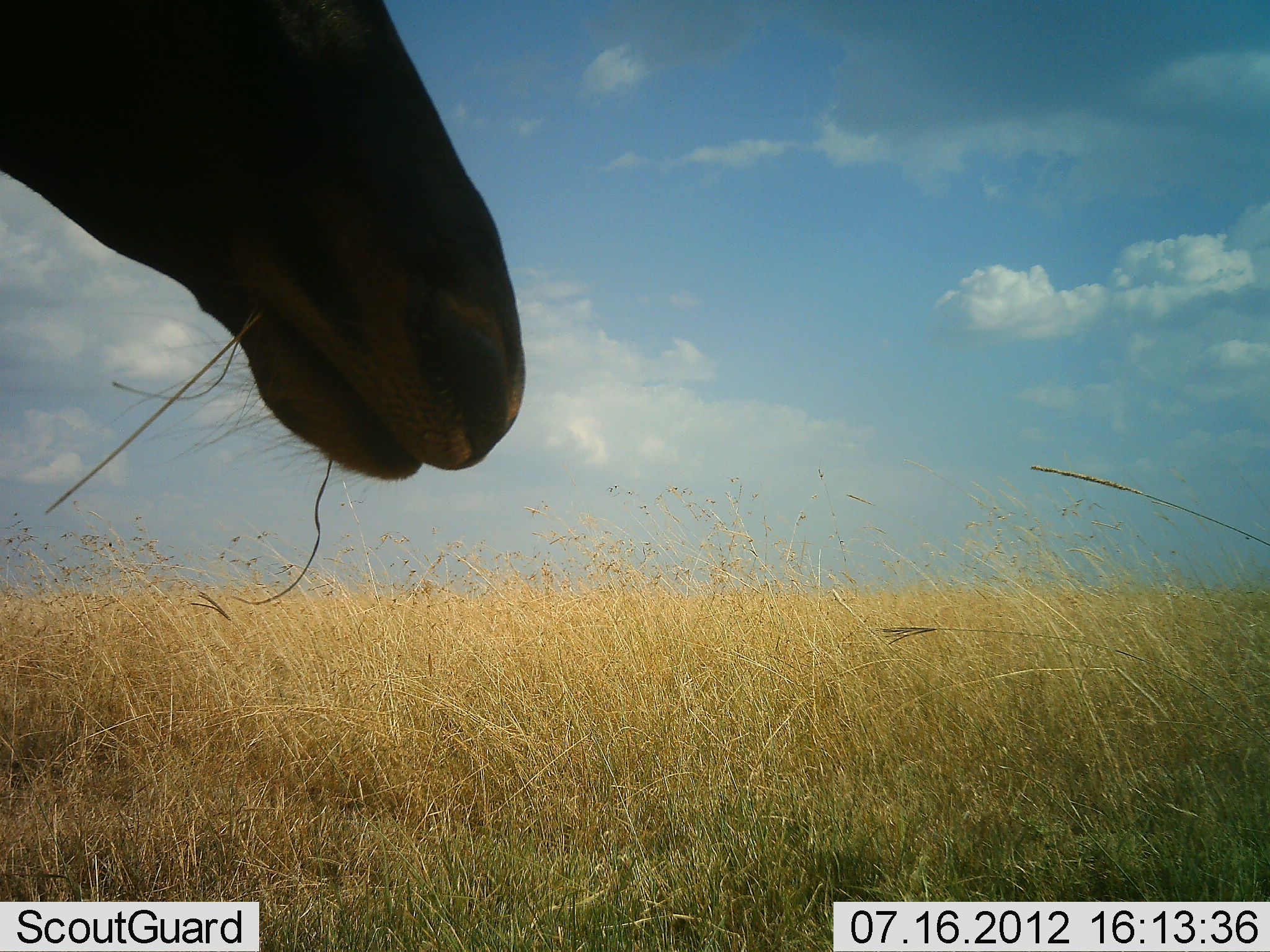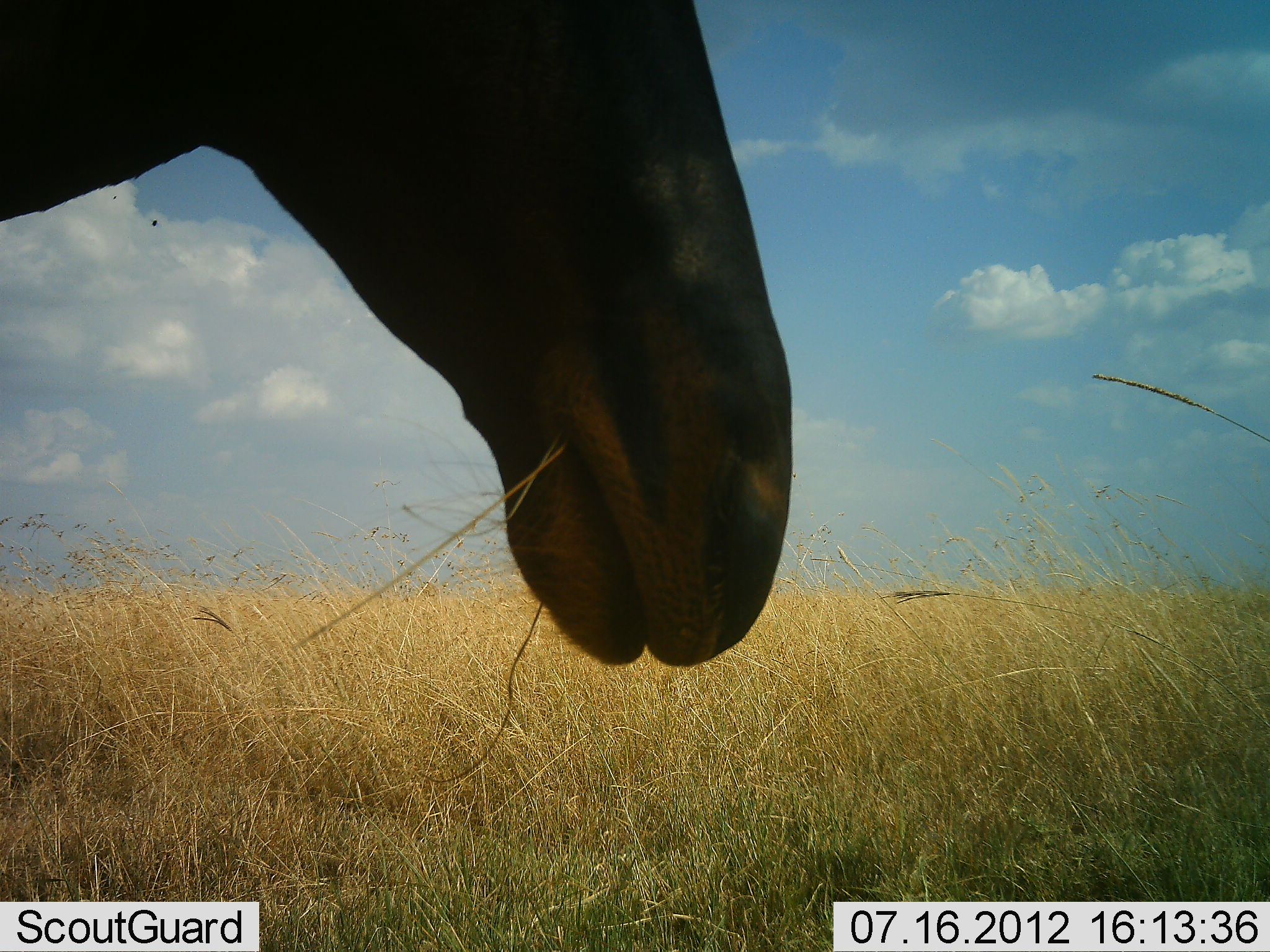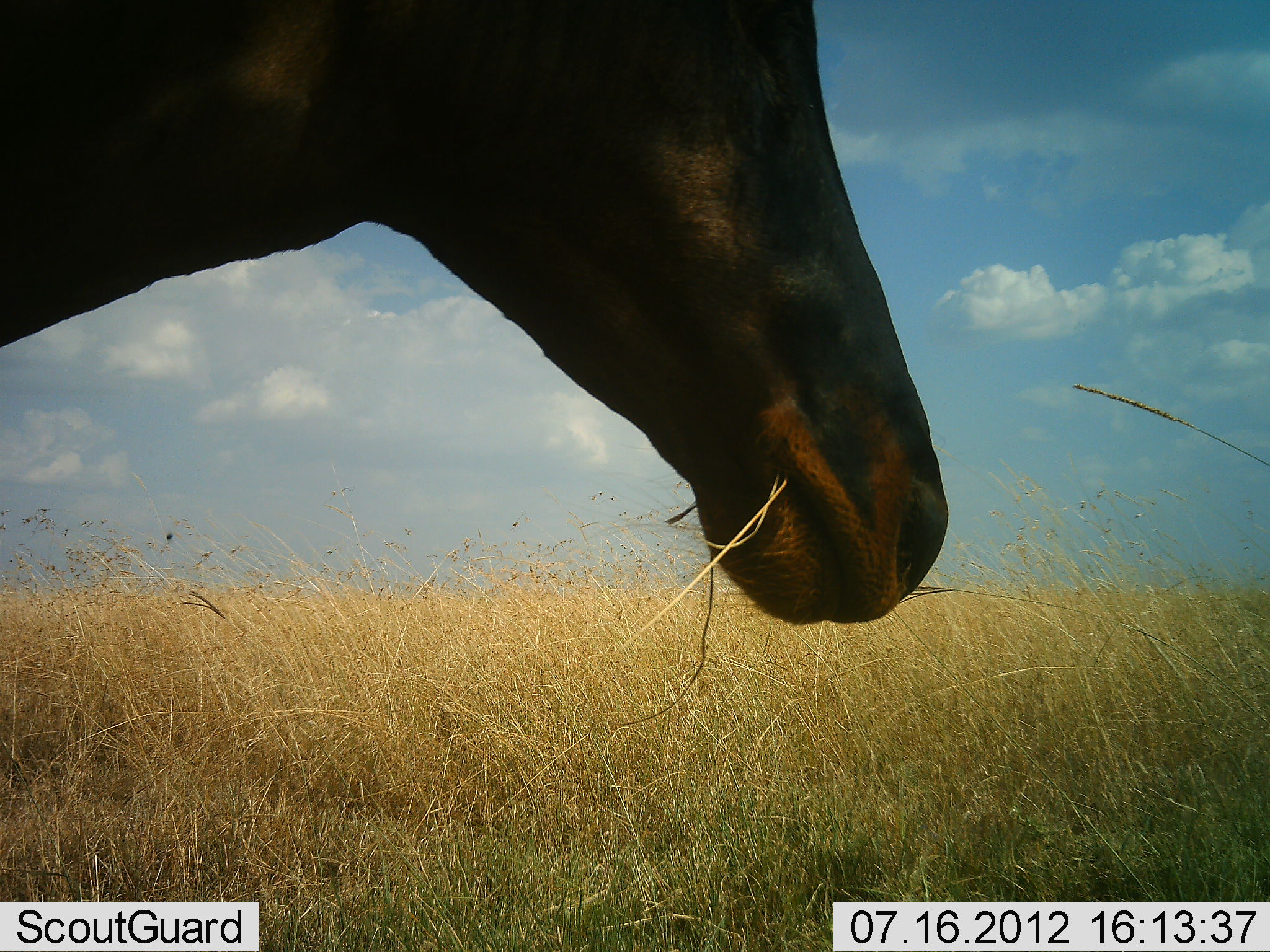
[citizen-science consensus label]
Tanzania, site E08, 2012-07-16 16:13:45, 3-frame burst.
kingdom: Animalia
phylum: Chordata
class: Mammalia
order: Artiodactyla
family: Bovidae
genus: Damaliscus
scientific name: Damaliscus lunatus jimela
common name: topi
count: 1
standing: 20%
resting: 0%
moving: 20%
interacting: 0%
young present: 0%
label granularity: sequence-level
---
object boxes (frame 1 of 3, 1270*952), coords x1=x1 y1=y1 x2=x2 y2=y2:
animal: x1=0 y1=0 x2=526 y2=491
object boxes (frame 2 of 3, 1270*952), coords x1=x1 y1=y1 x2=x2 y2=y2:
animal: x1=0 y1=0 x2=793 y2=670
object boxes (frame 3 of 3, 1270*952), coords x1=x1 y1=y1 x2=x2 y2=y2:
animal: x1=0 y1=0 x2=950 y2=627